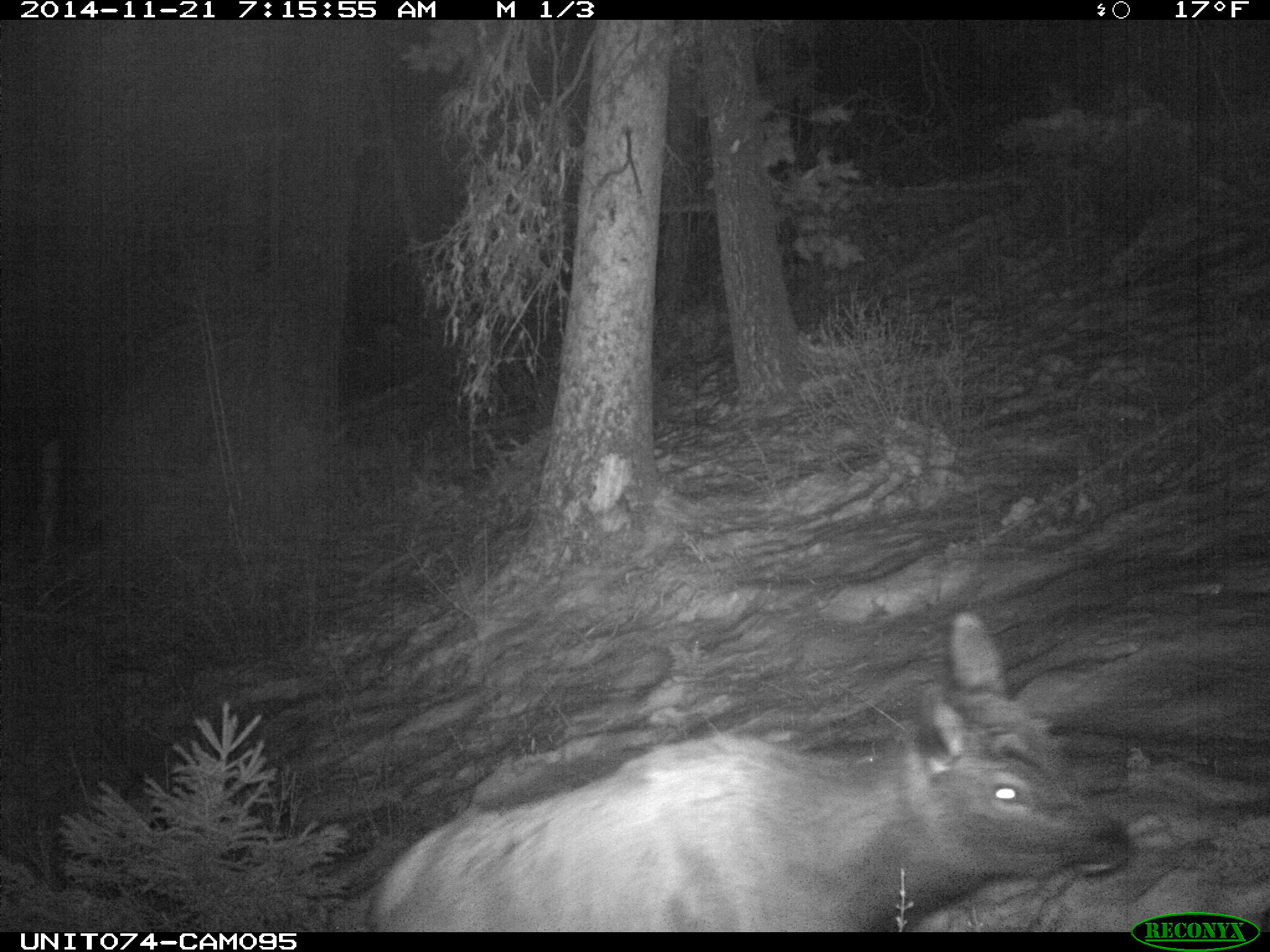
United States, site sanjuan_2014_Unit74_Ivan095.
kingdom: Animalia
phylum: Chordata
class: Mammalia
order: Artiodactyla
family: Cervidae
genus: Cervus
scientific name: Cervus elaphus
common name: red deer